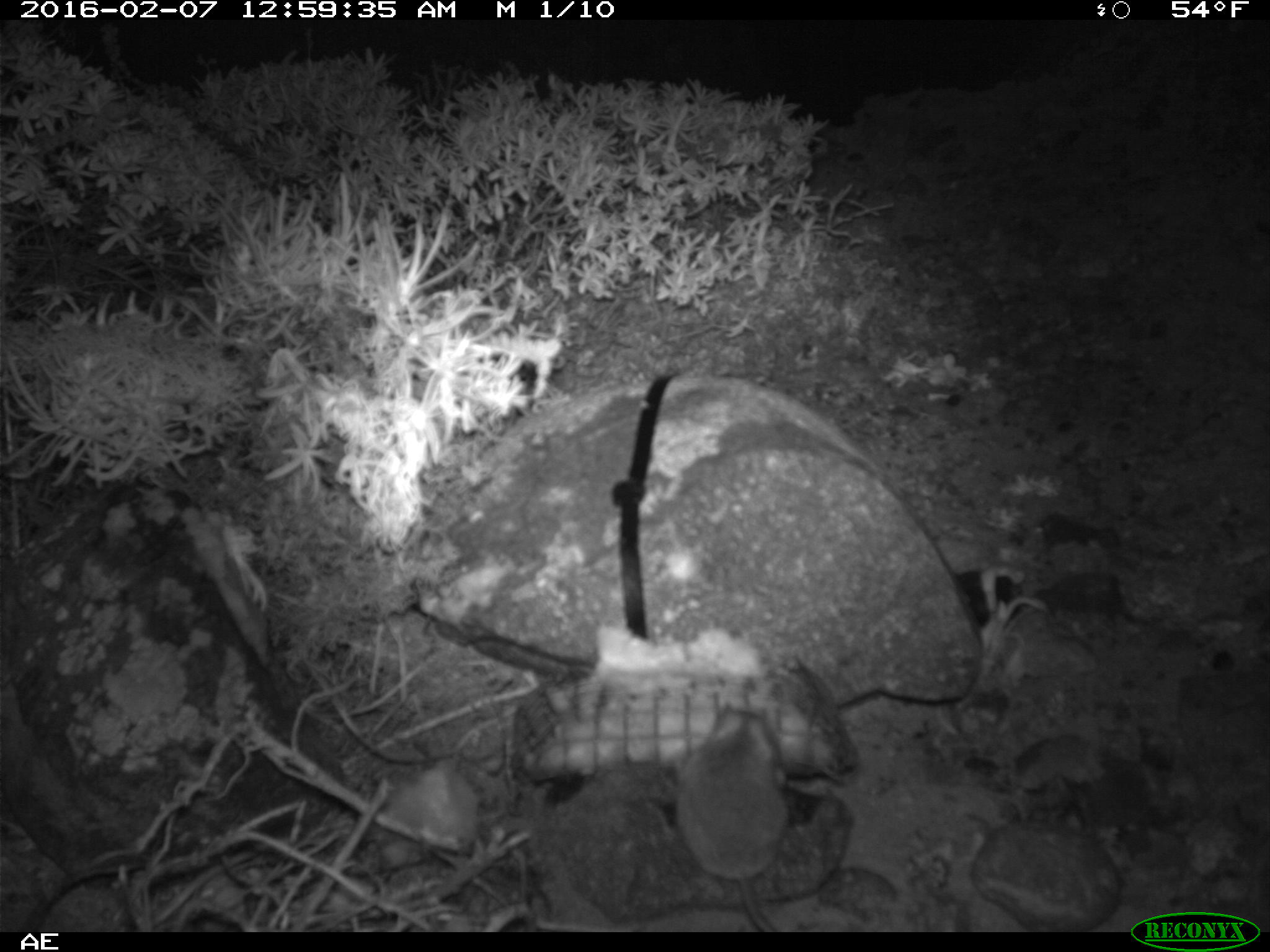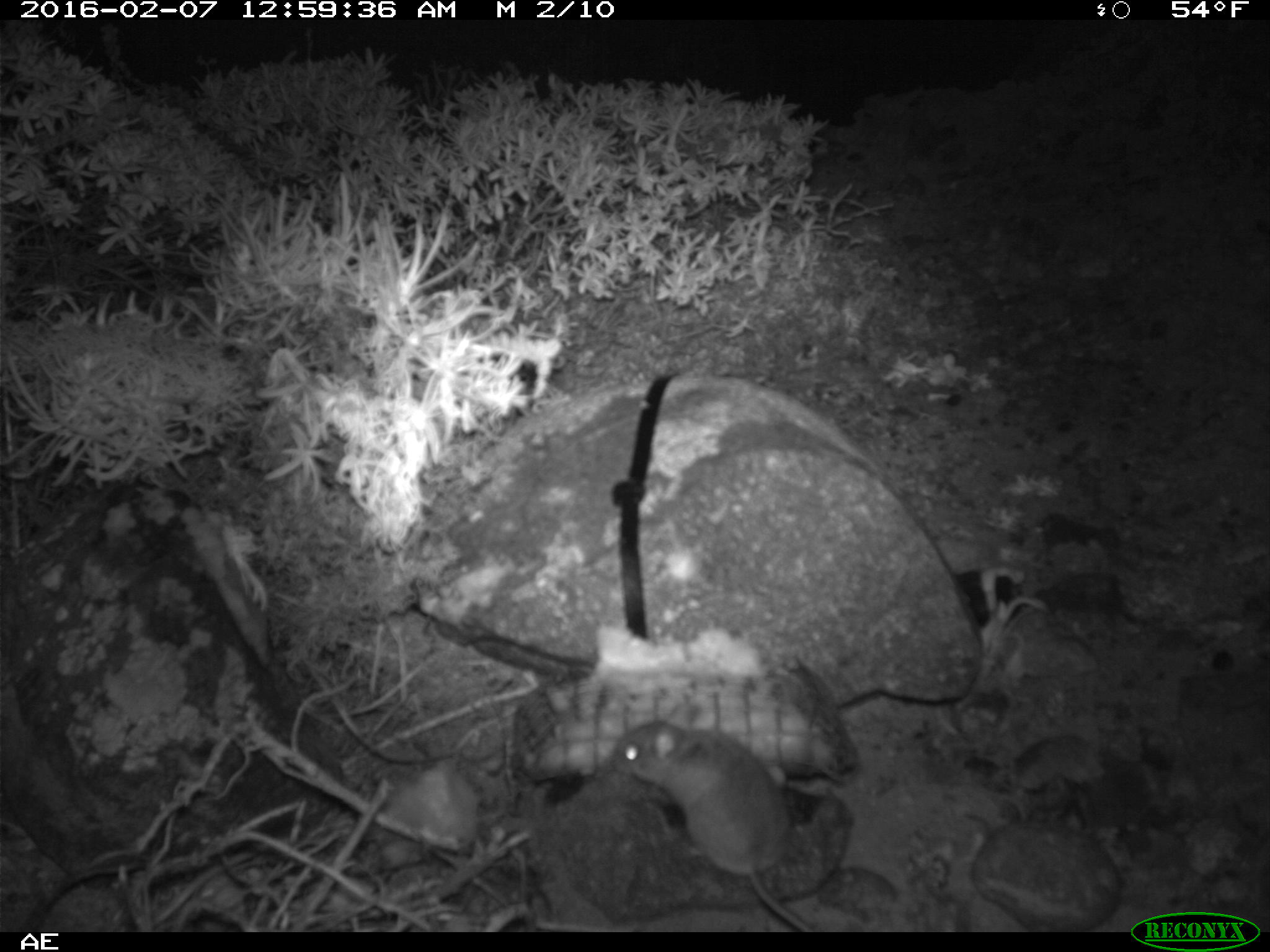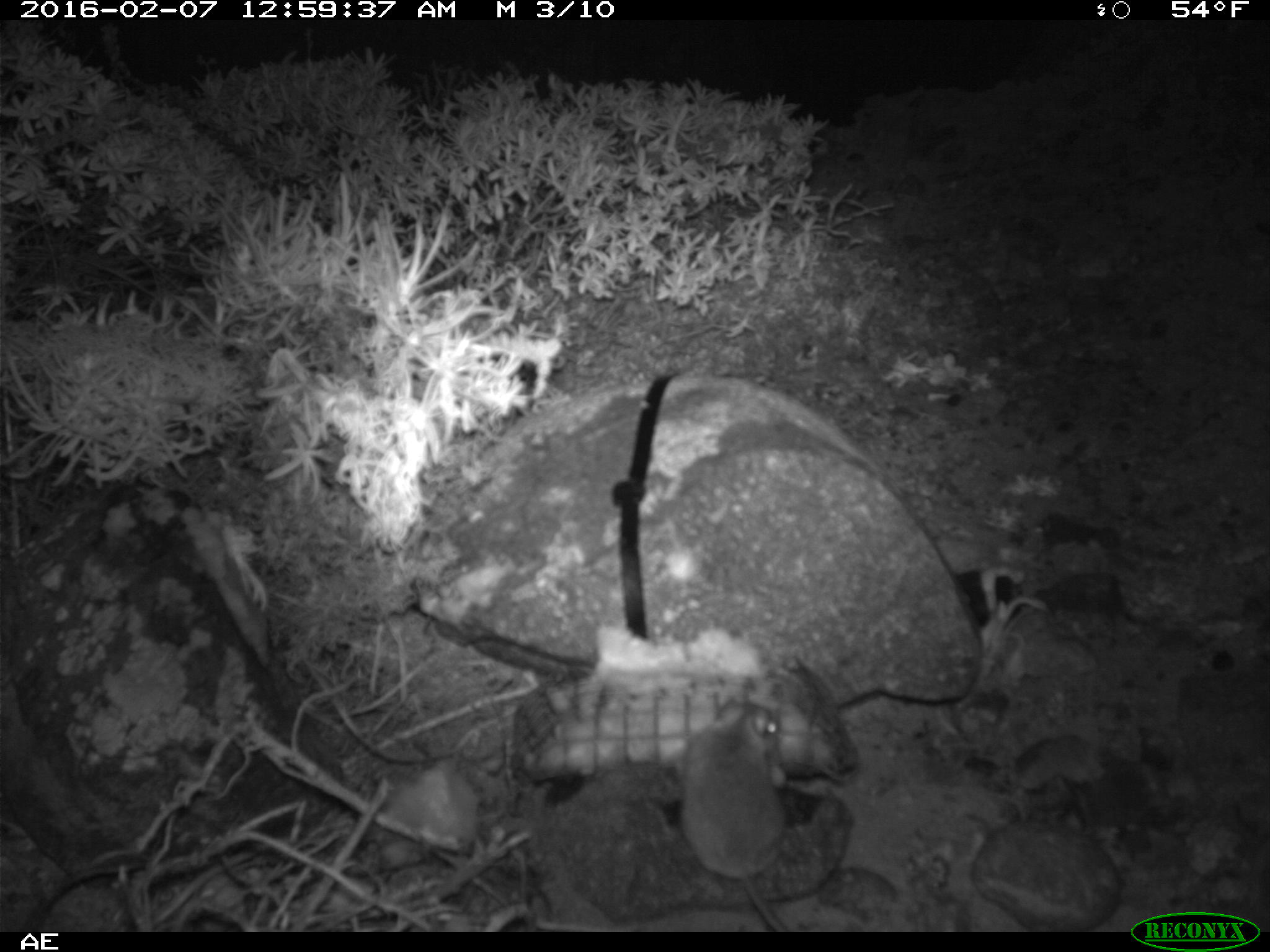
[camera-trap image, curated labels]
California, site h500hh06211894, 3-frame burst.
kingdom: Animalia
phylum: Chordata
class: Mammalia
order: Rodentia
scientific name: Rodentia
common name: rodent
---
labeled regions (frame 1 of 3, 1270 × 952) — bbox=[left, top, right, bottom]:
rodent: bbox=[676, 702, 790, 932]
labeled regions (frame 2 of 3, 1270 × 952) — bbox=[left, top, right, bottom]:
rodent: bbox=[608, 720, 815, 930]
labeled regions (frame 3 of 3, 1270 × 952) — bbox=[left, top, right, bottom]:
rodent: bbox=[673, 697, 791, 932]